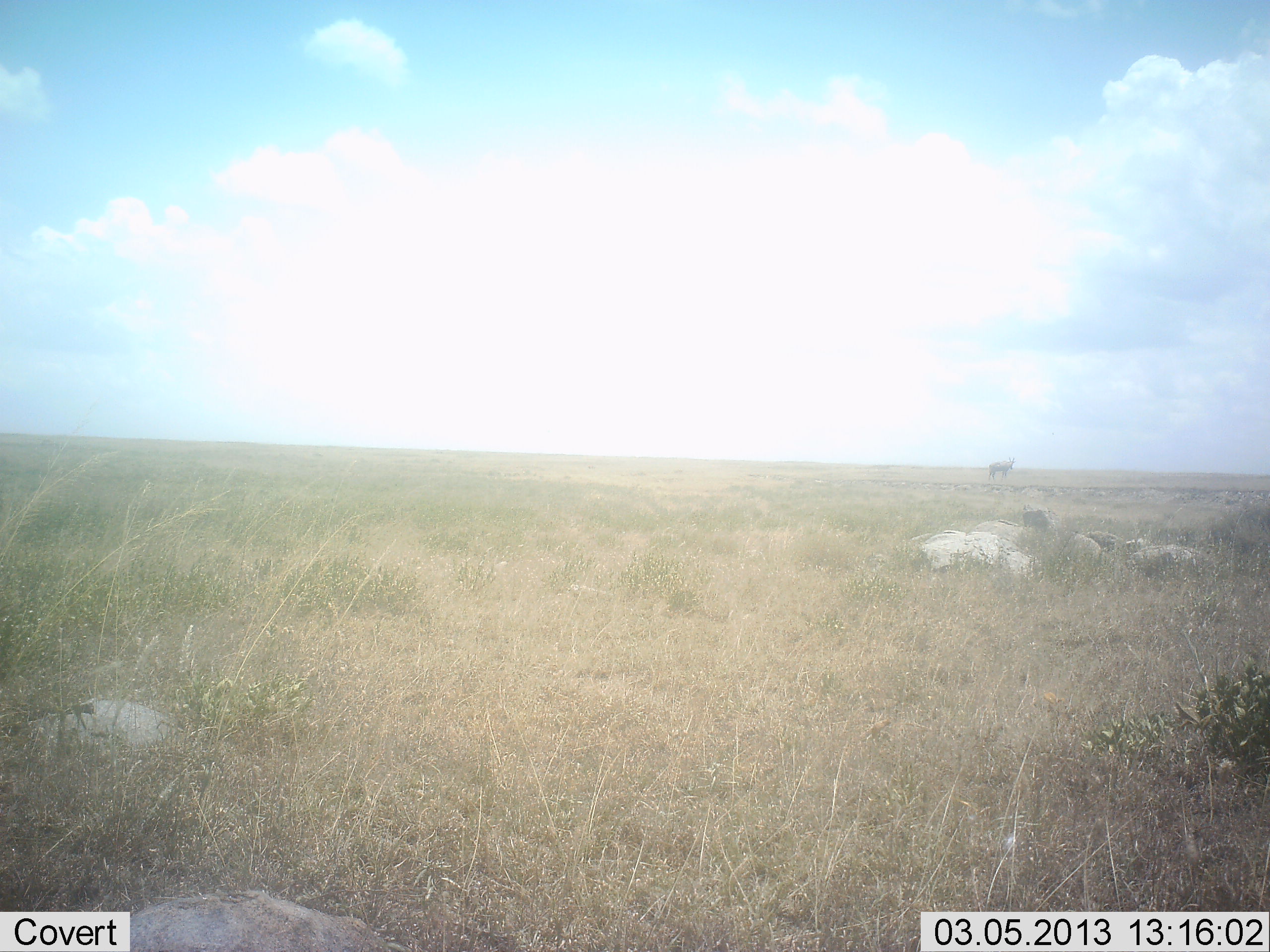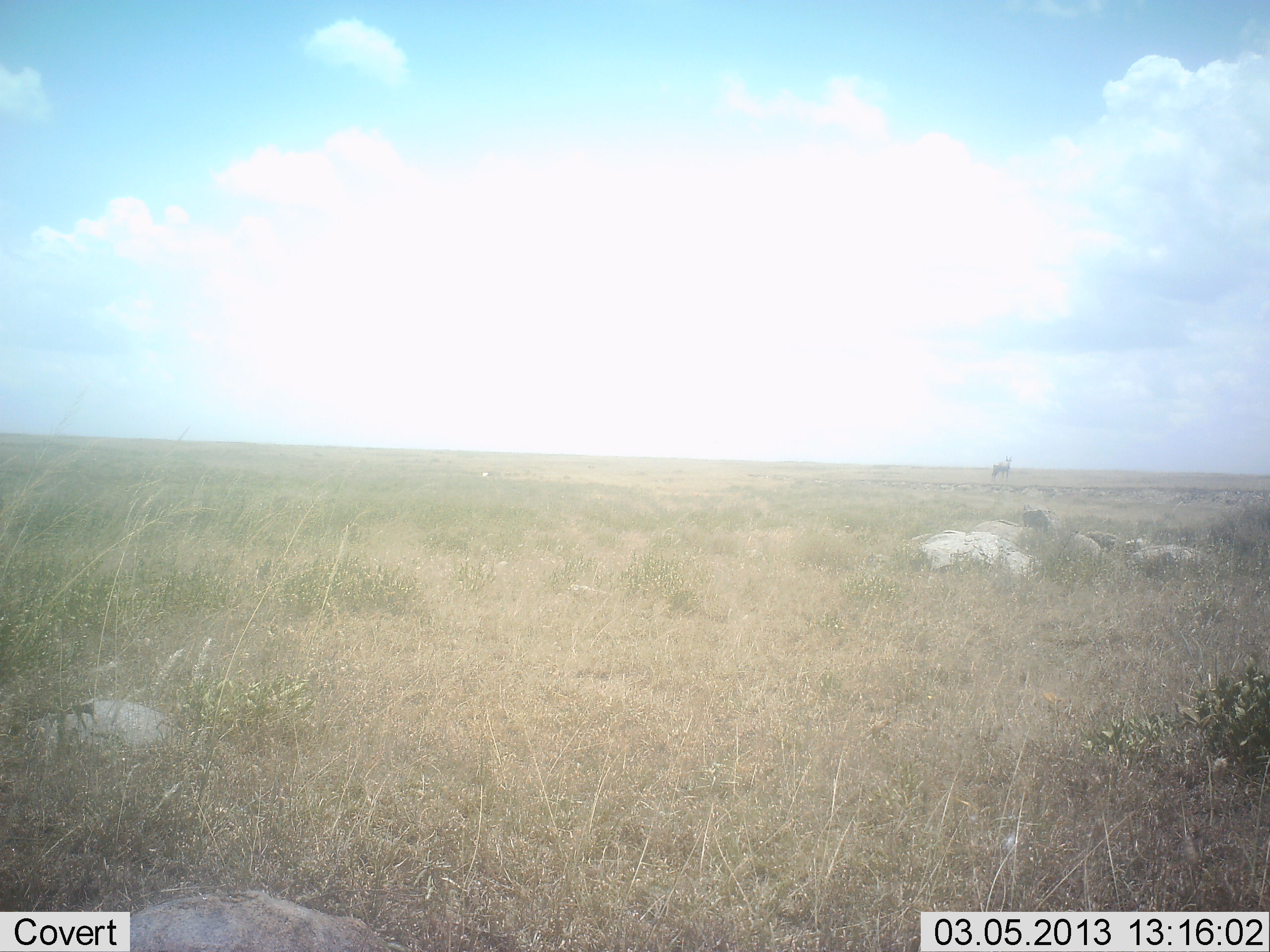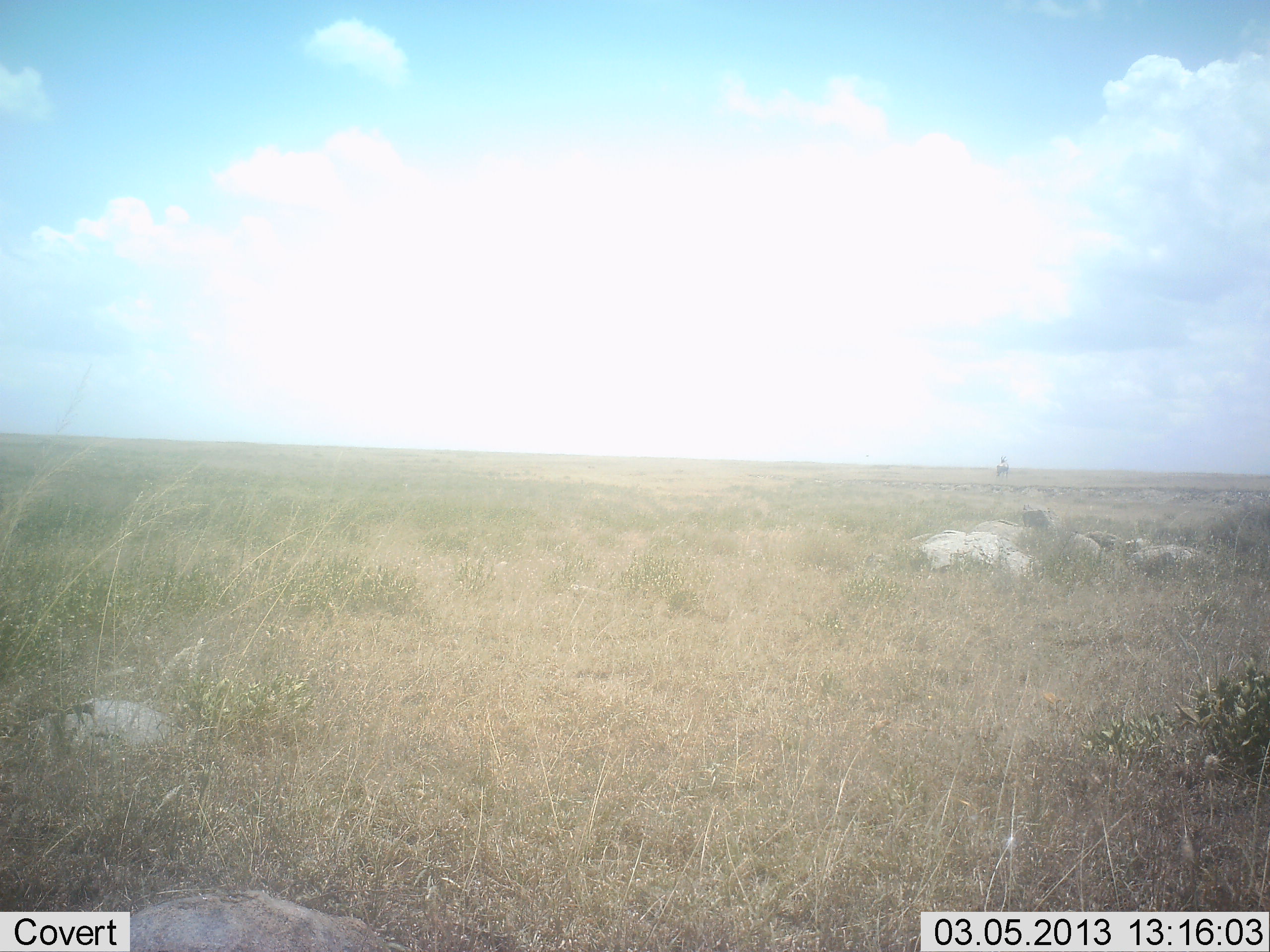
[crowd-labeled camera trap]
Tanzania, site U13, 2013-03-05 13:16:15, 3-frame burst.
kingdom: Animalia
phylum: Chordata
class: Mammalia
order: Artiodactyla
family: Bovidae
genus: Damaliscus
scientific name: Damaliscus lunatus jimela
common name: topi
Topi (Damaliscus lunatus jimela), count 1. Behavior (volunteer vote fractions): standing 100%, resting 0%, moving 0%, interacting 0%. Young present (vote fraction): 0%. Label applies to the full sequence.